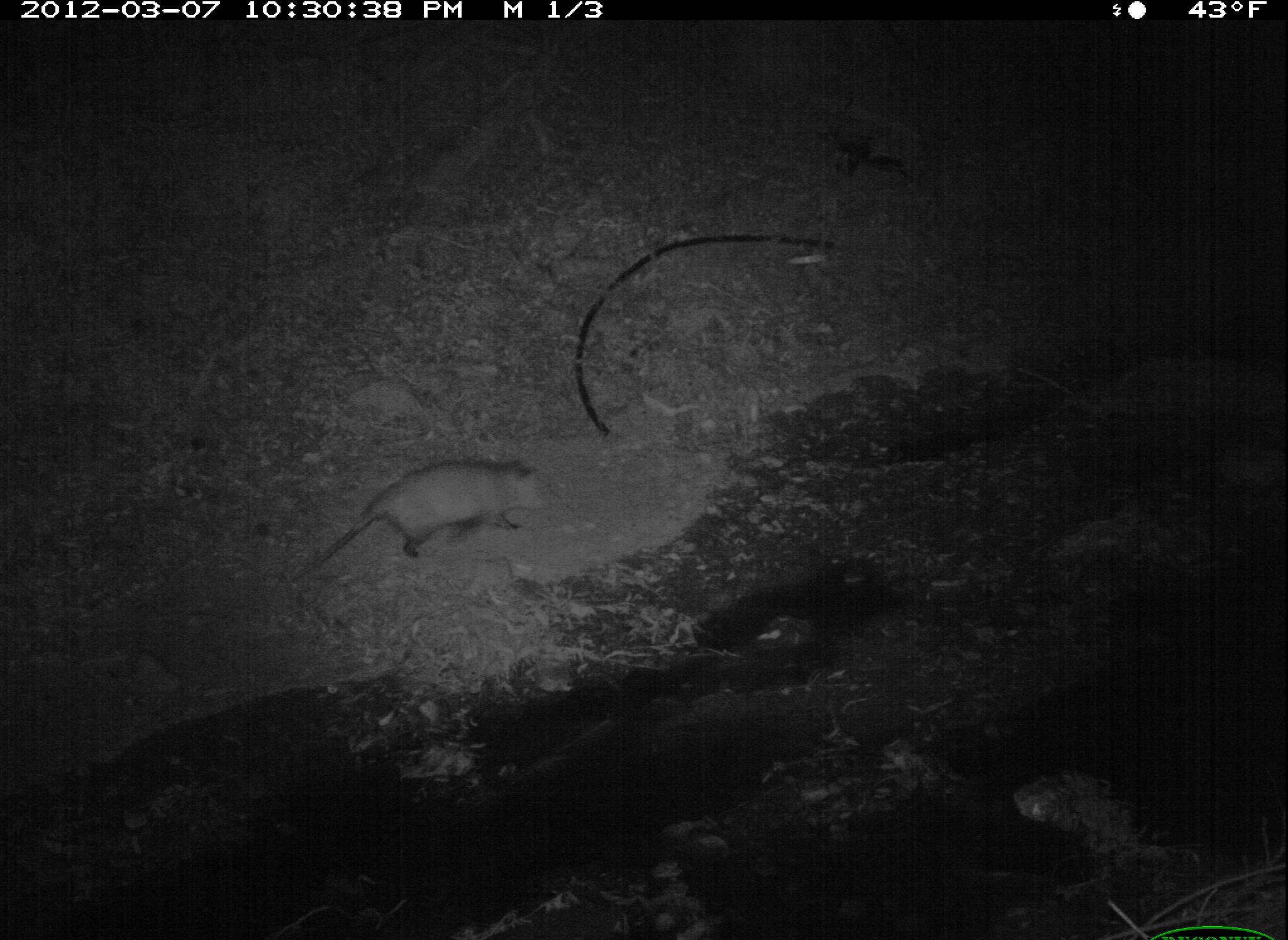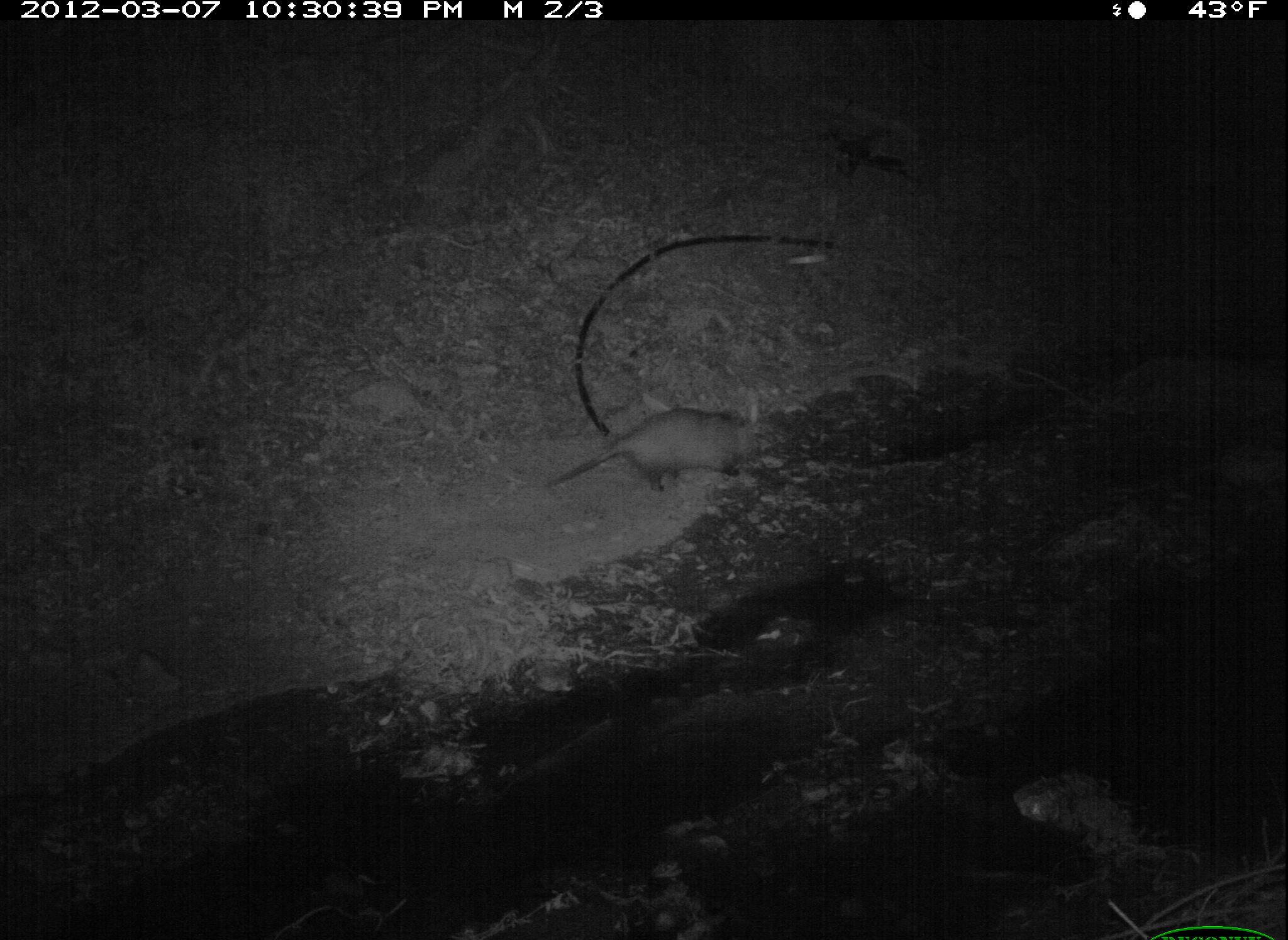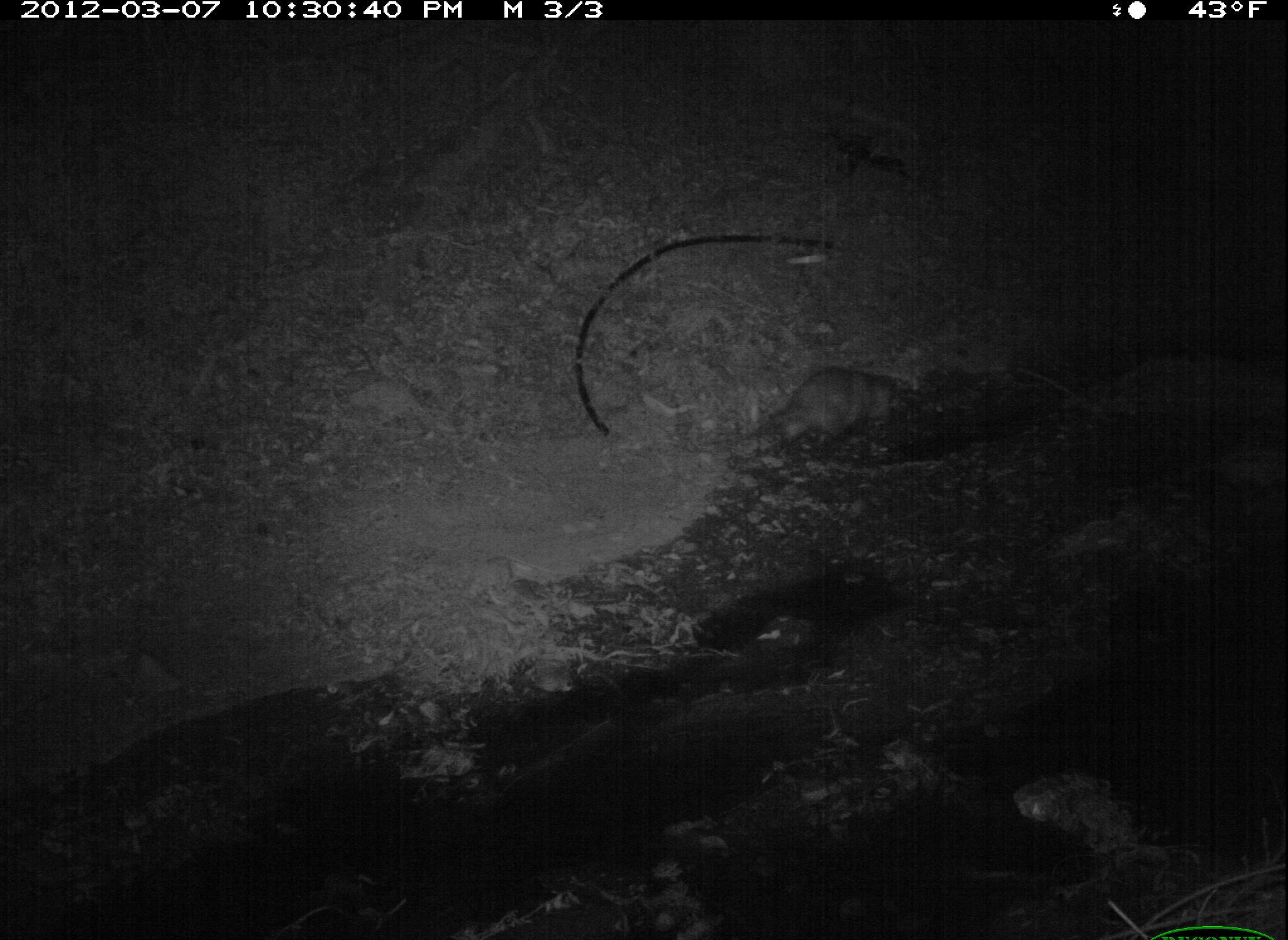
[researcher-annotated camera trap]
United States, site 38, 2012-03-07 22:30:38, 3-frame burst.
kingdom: Animalia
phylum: Chordata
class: Mammalia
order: Didelphimorphia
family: Didelphidae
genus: Didelphis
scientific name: Didelphis virginiana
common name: virginia opossum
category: opossum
Opossum (virginia opossum) (Didelphis virginiana).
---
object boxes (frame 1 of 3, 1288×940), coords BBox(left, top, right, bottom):
opossum: BBox(308, 425, 554, 598)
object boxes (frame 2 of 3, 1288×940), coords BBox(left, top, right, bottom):
opossum: BBox(526, 388, 808, 515)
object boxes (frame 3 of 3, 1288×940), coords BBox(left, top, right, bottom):
opossum: BBox(752, 350, 935, 477)